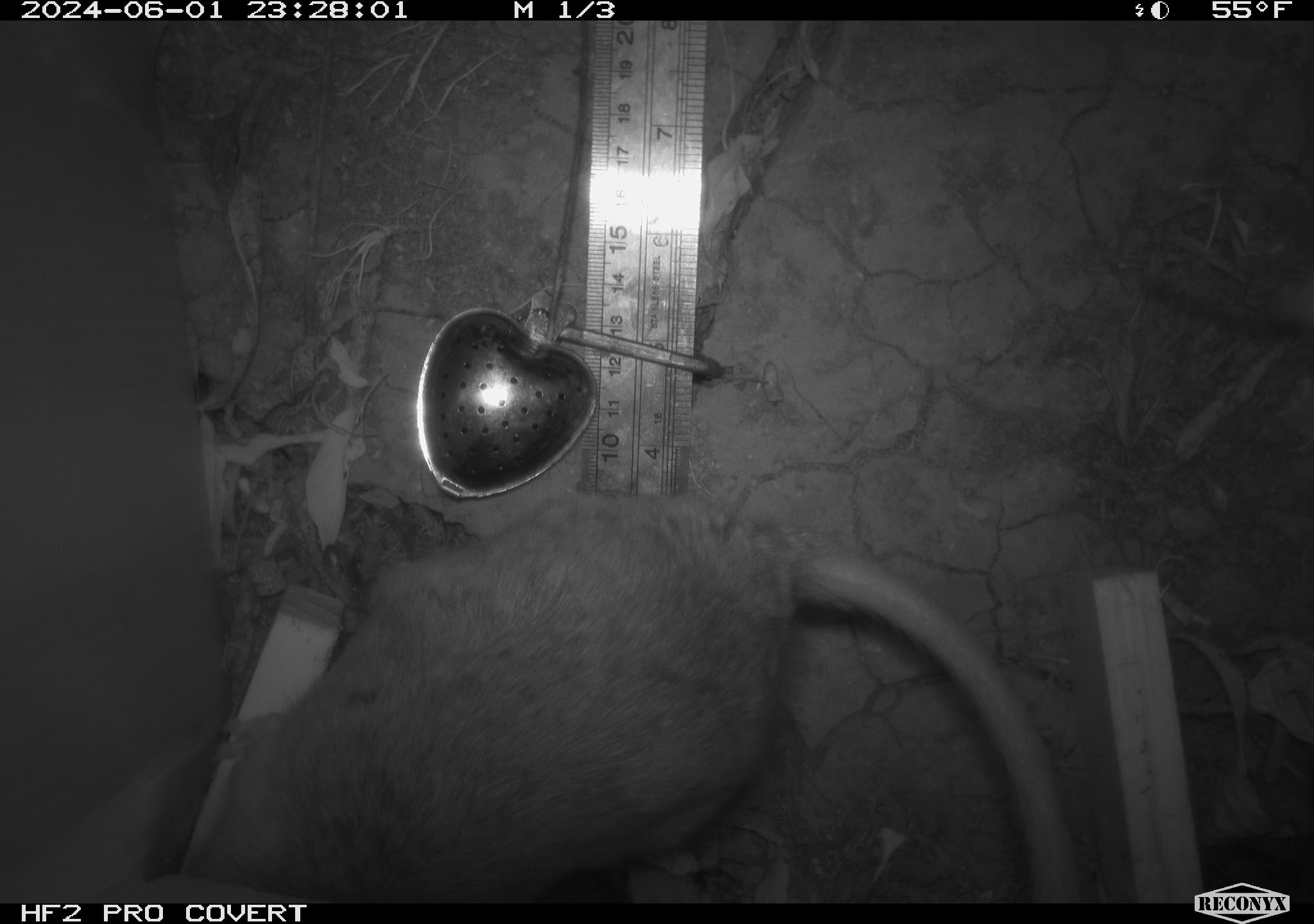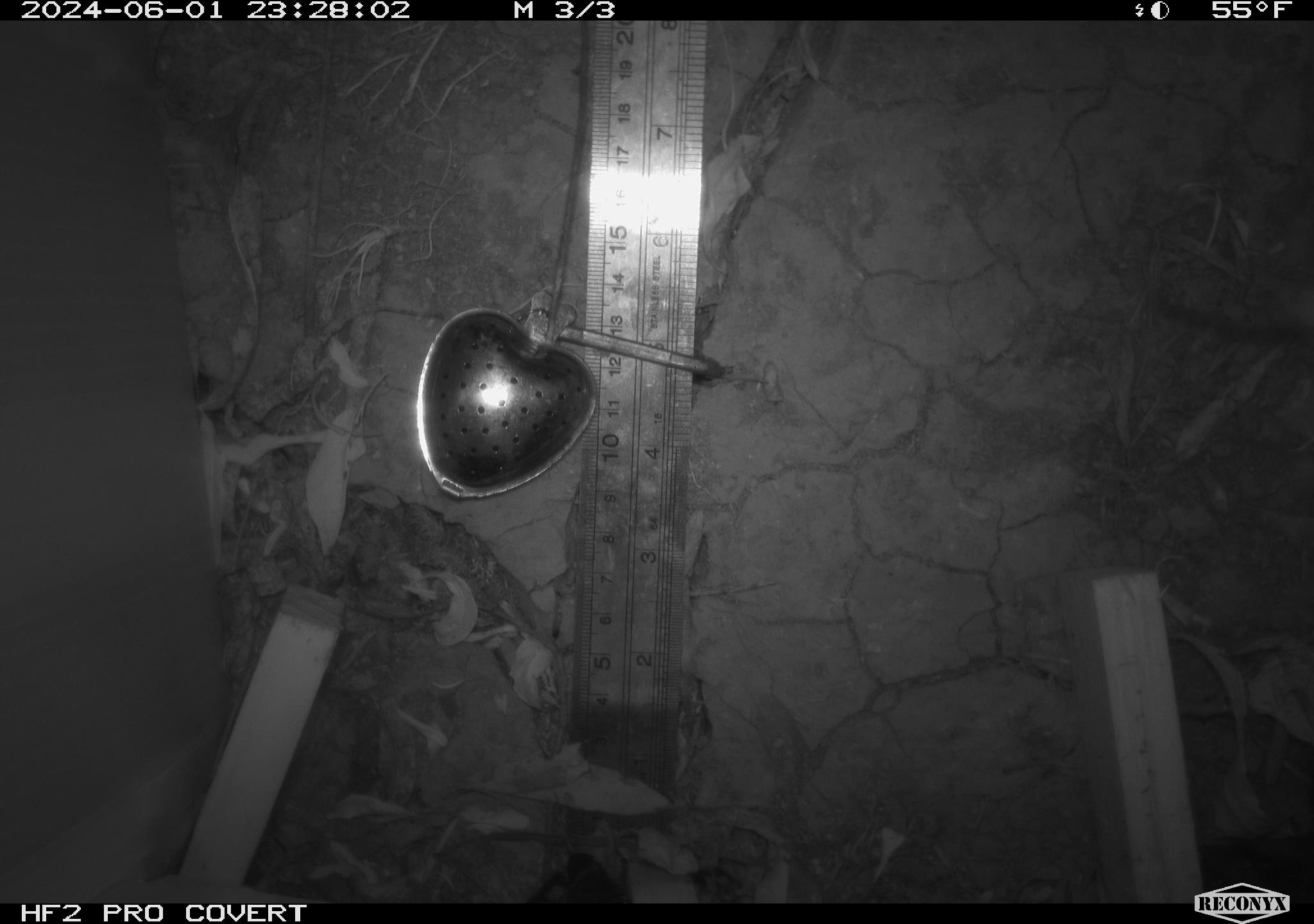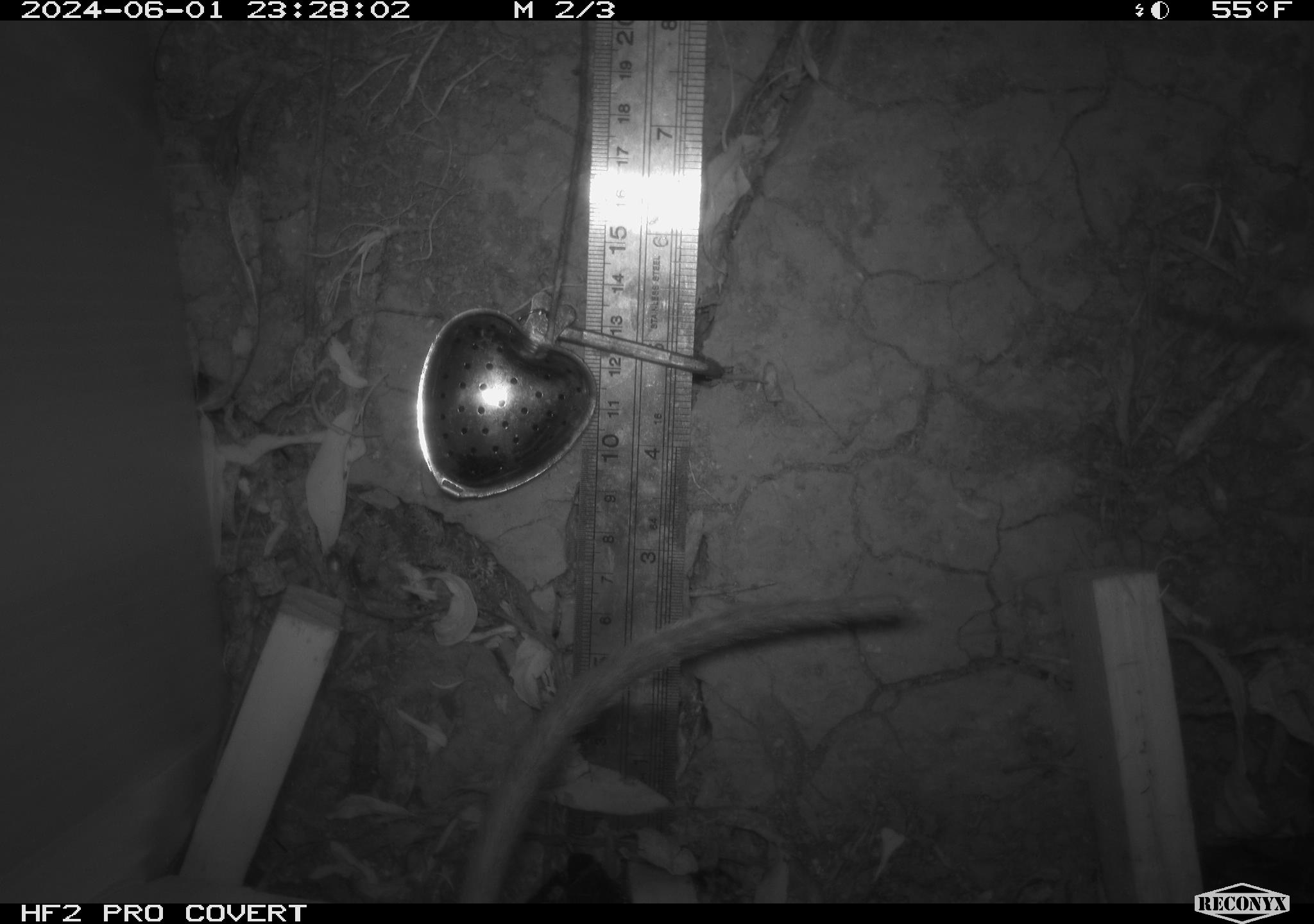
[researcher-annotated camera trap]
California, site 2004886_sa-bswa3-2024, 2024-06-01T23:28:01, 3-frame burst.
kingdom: Animalia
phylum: Chordata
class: Mammalia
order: Rodentia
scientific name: Rodentia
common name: woodrat or rat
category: woodrat or rat species